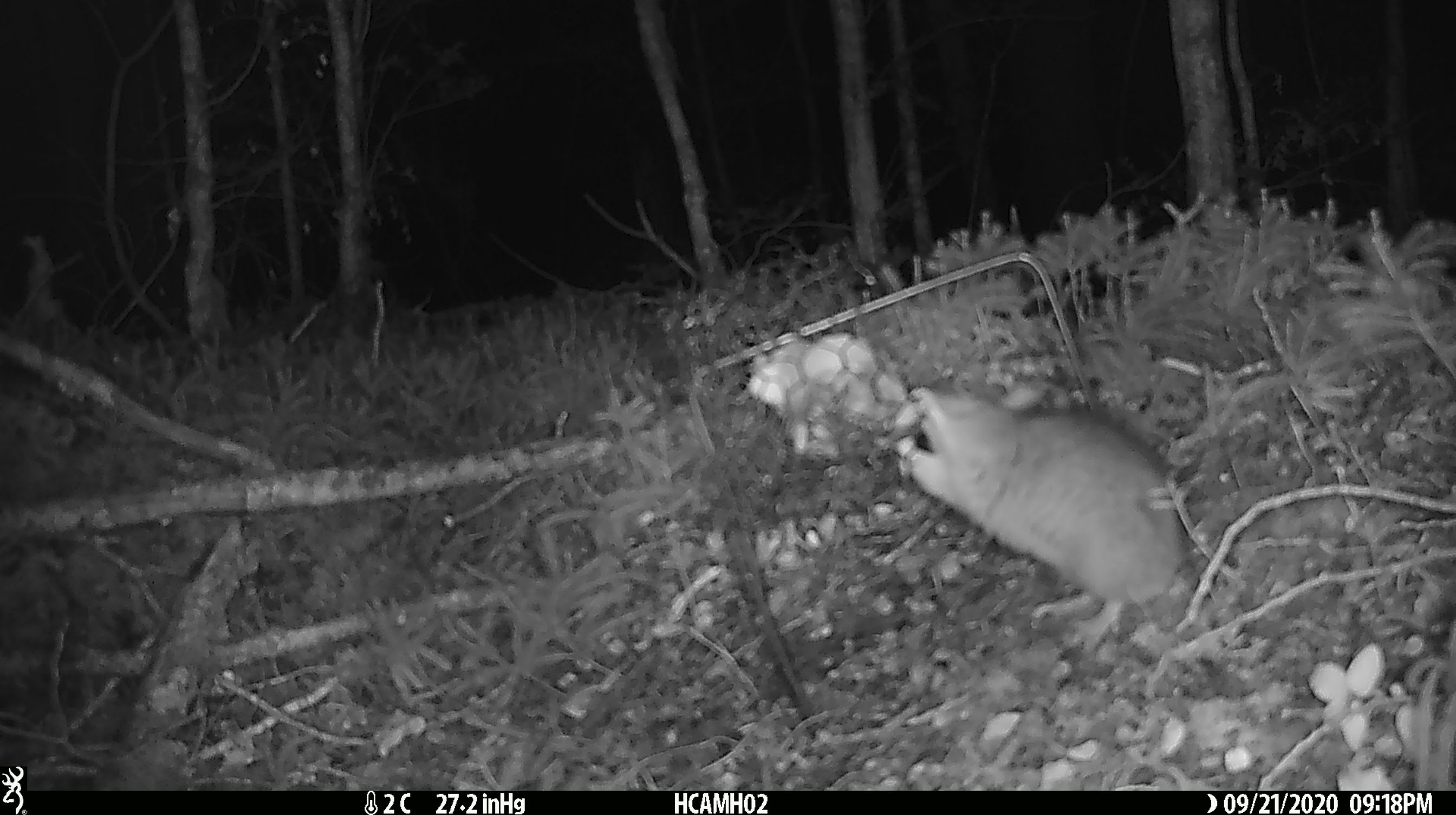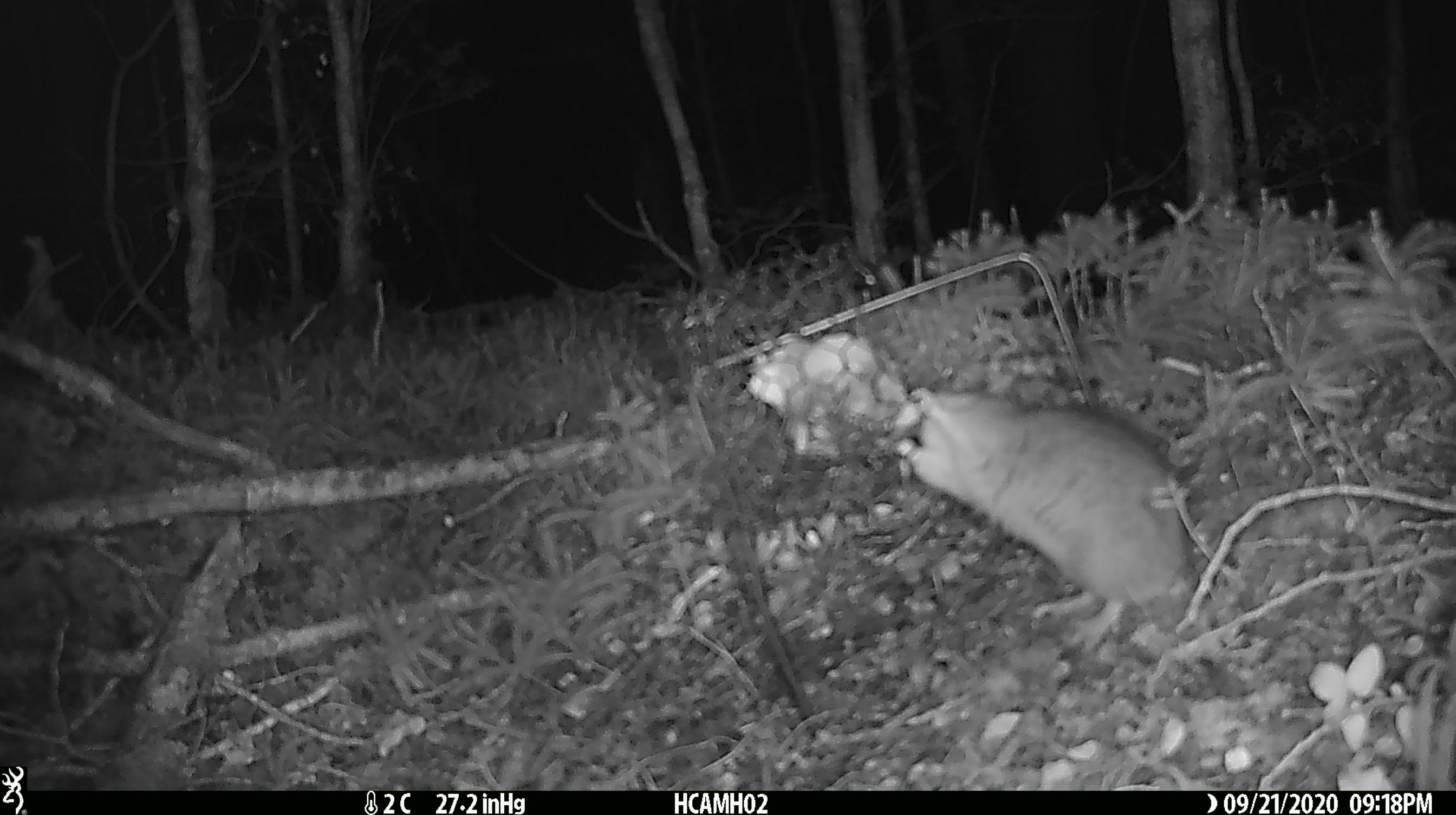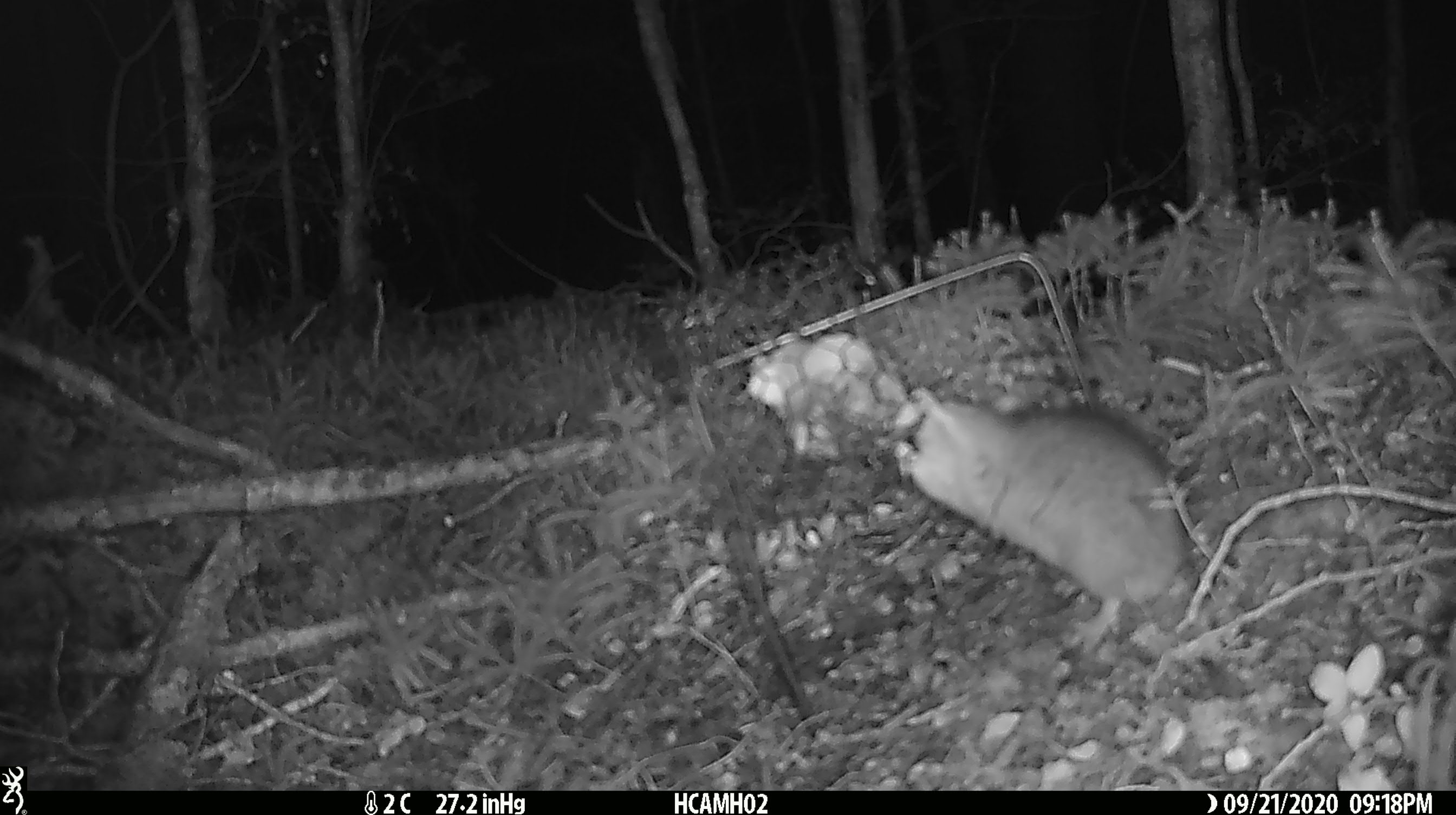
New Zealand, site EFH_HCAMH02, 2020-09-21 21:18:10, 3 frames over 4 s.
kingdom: Animalia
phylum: Chordata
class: Mammalia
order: Rodentia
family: Muridae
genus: Rattus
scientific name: Rattus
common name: rat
Rat (Rattus).